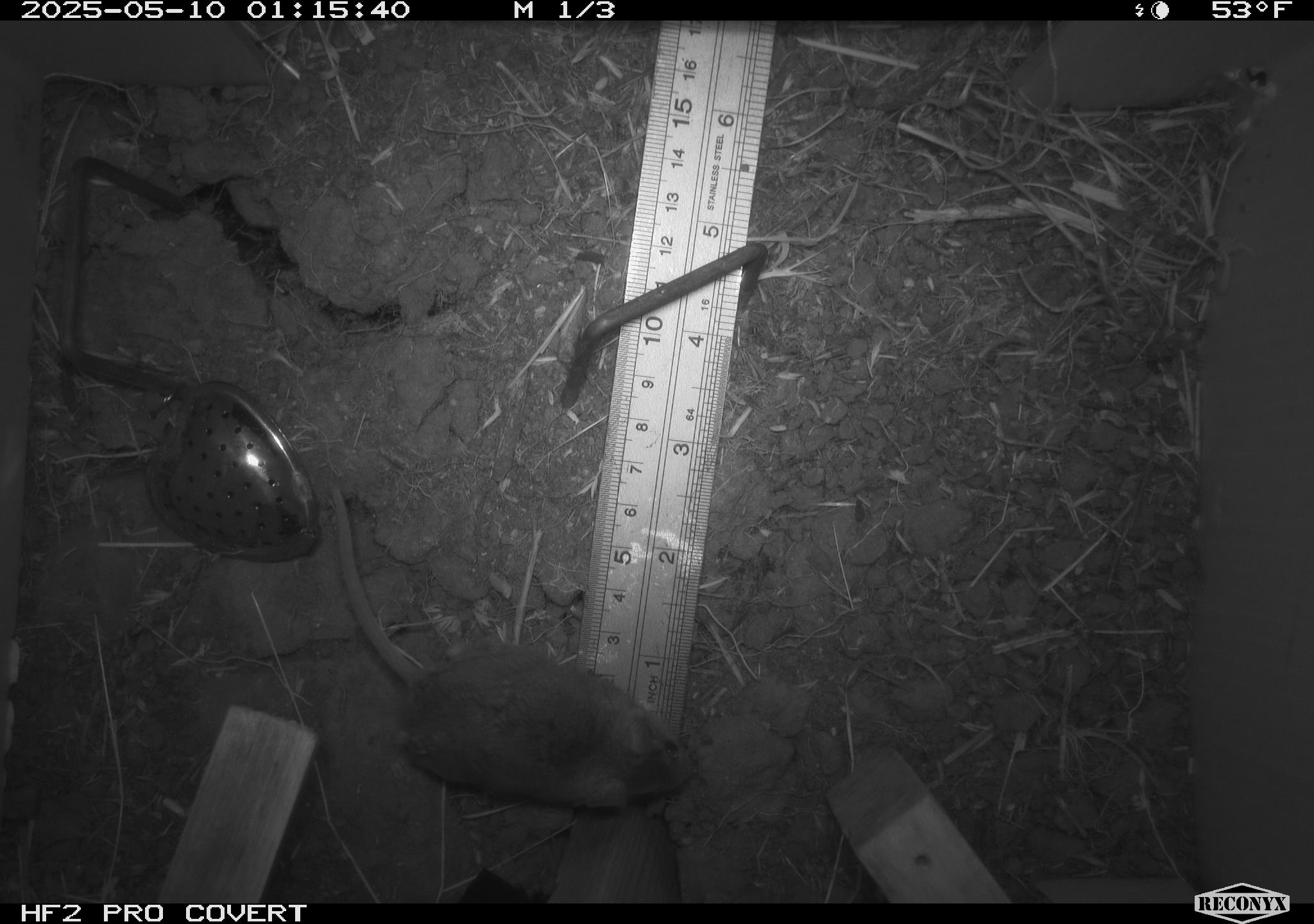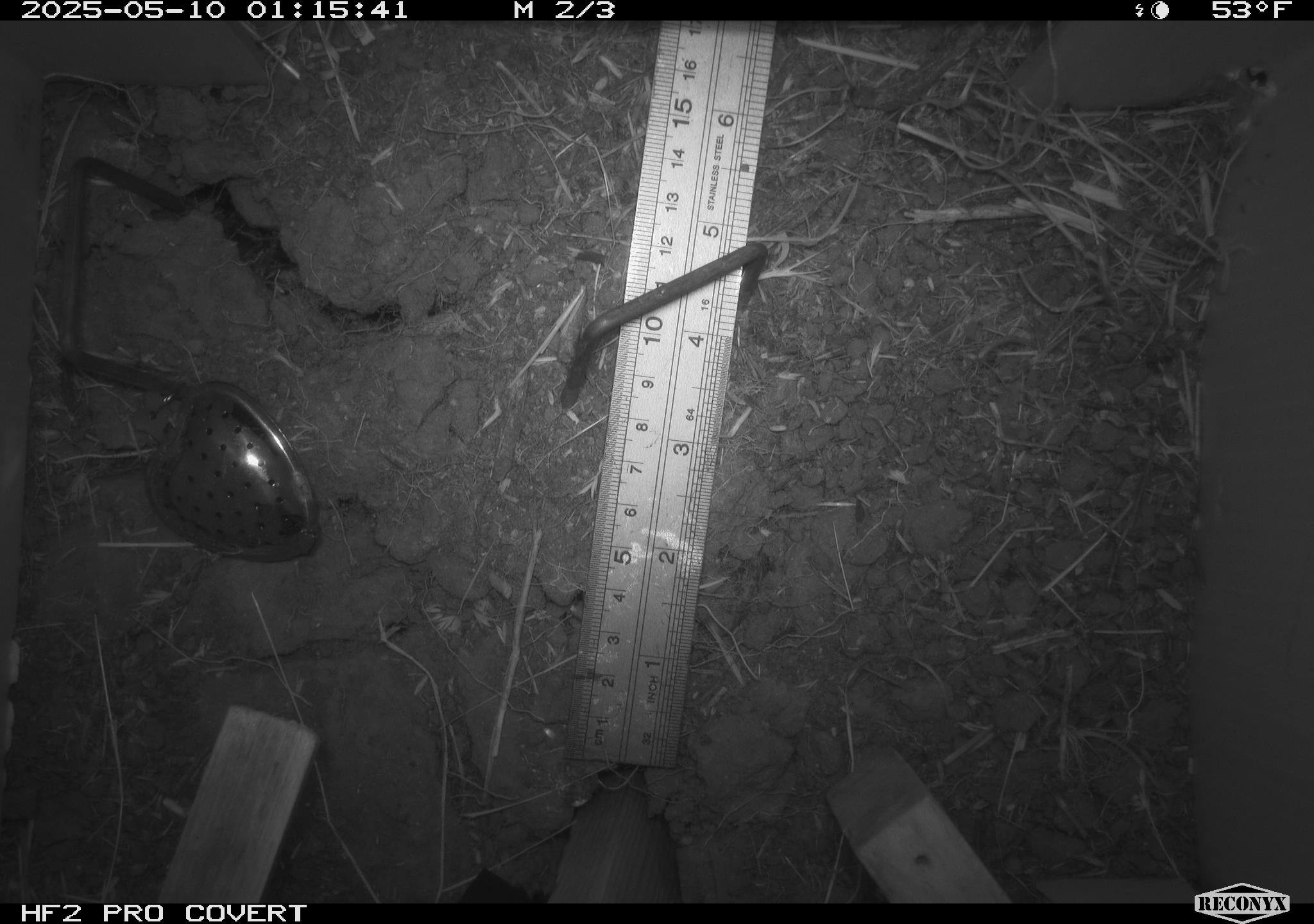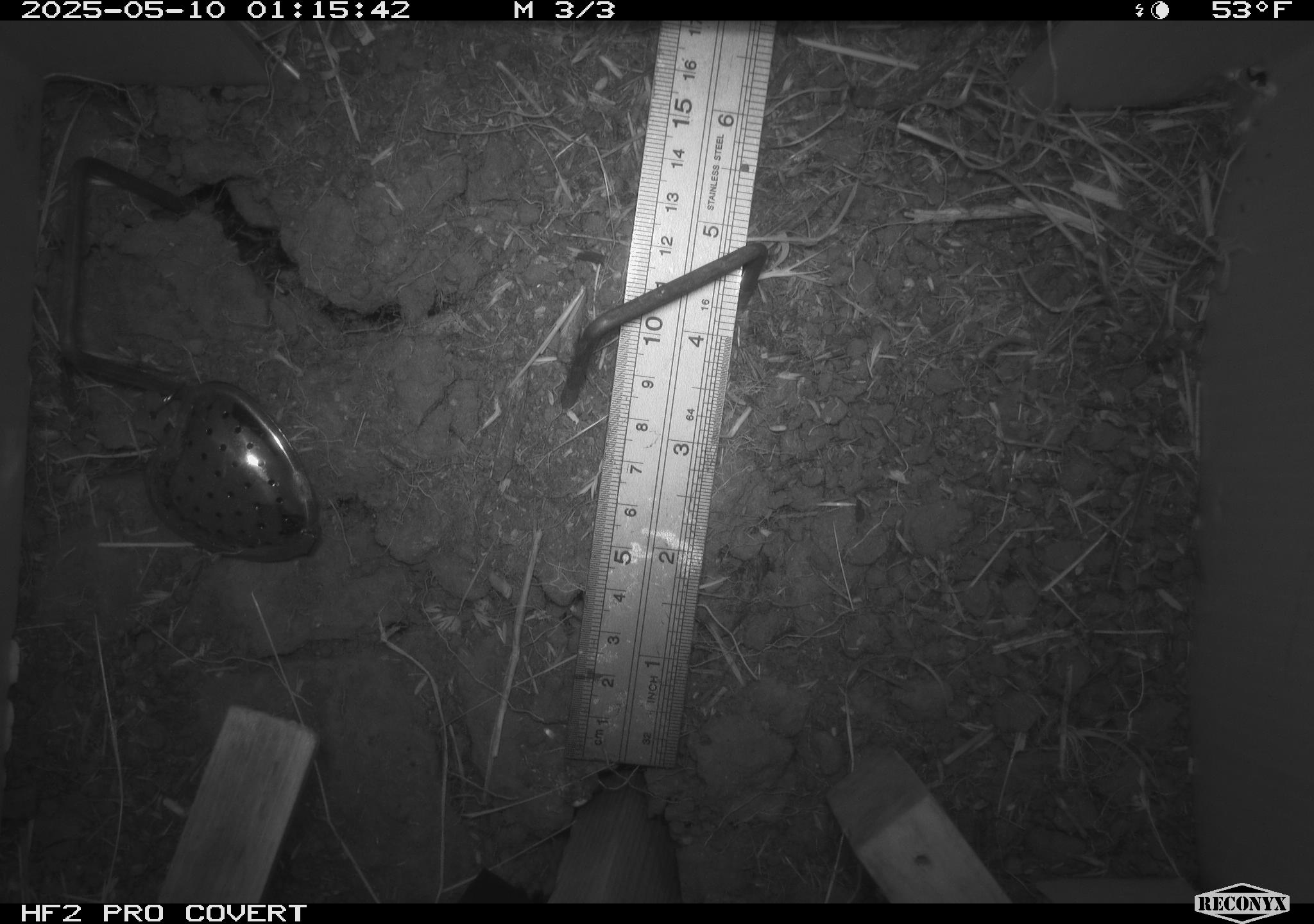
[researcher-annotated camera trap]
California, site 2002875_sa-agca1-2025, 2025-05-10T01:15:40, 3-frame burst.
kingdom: Animalia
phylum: Chordata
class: Mammalia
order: Rodentia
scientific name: Rodentia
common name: mouse species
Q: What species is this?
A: Mouse species (Rodentia).